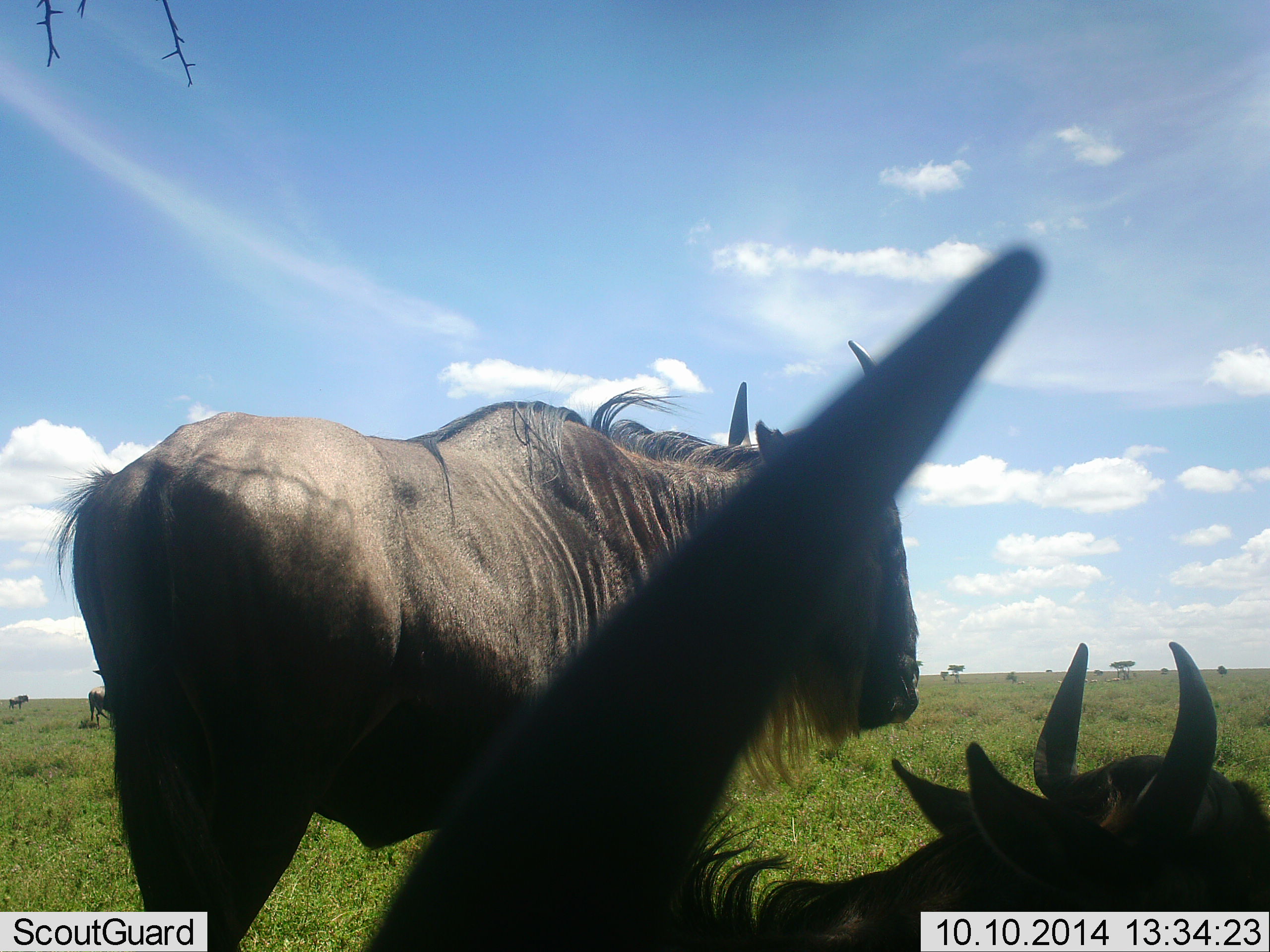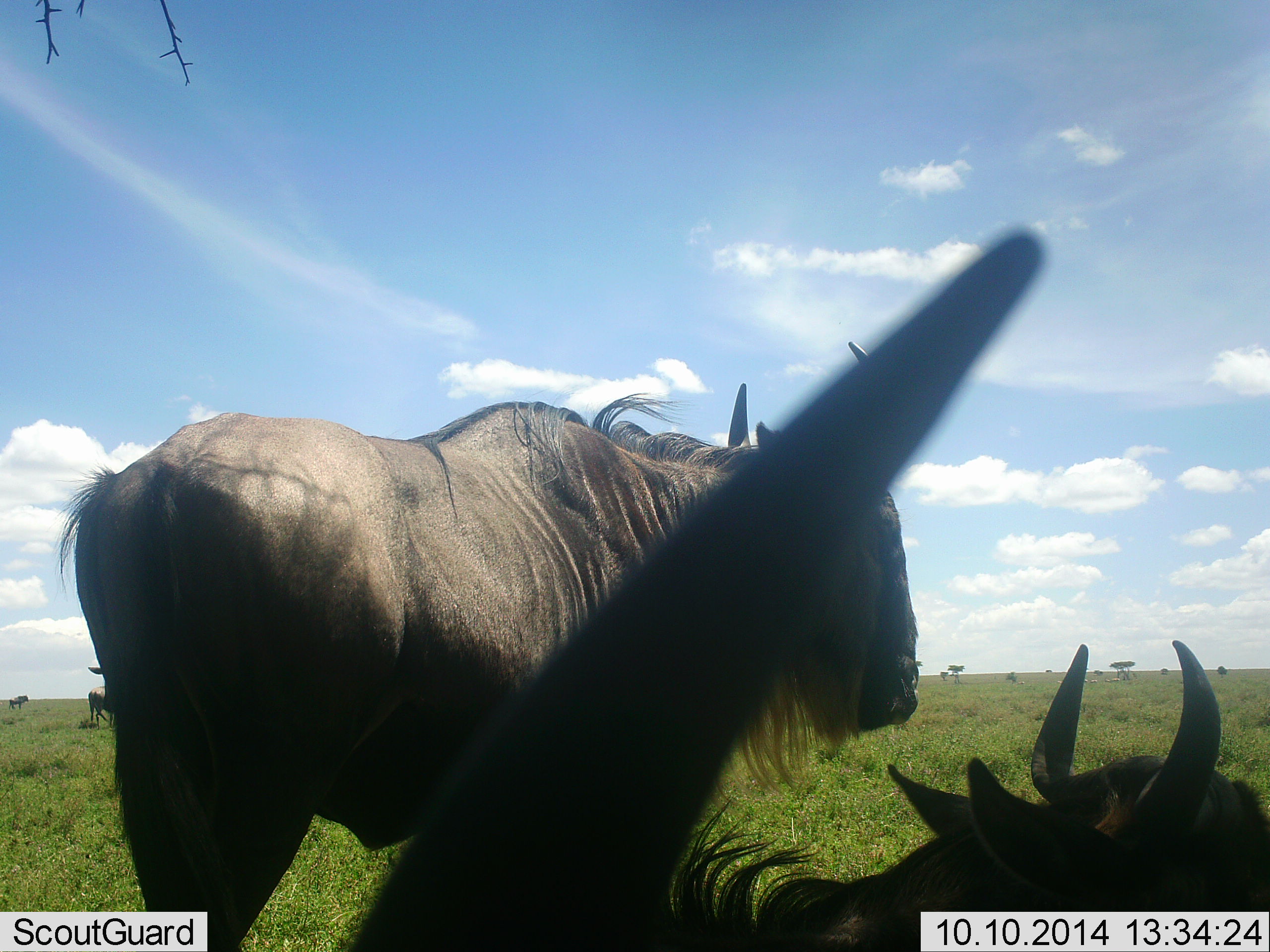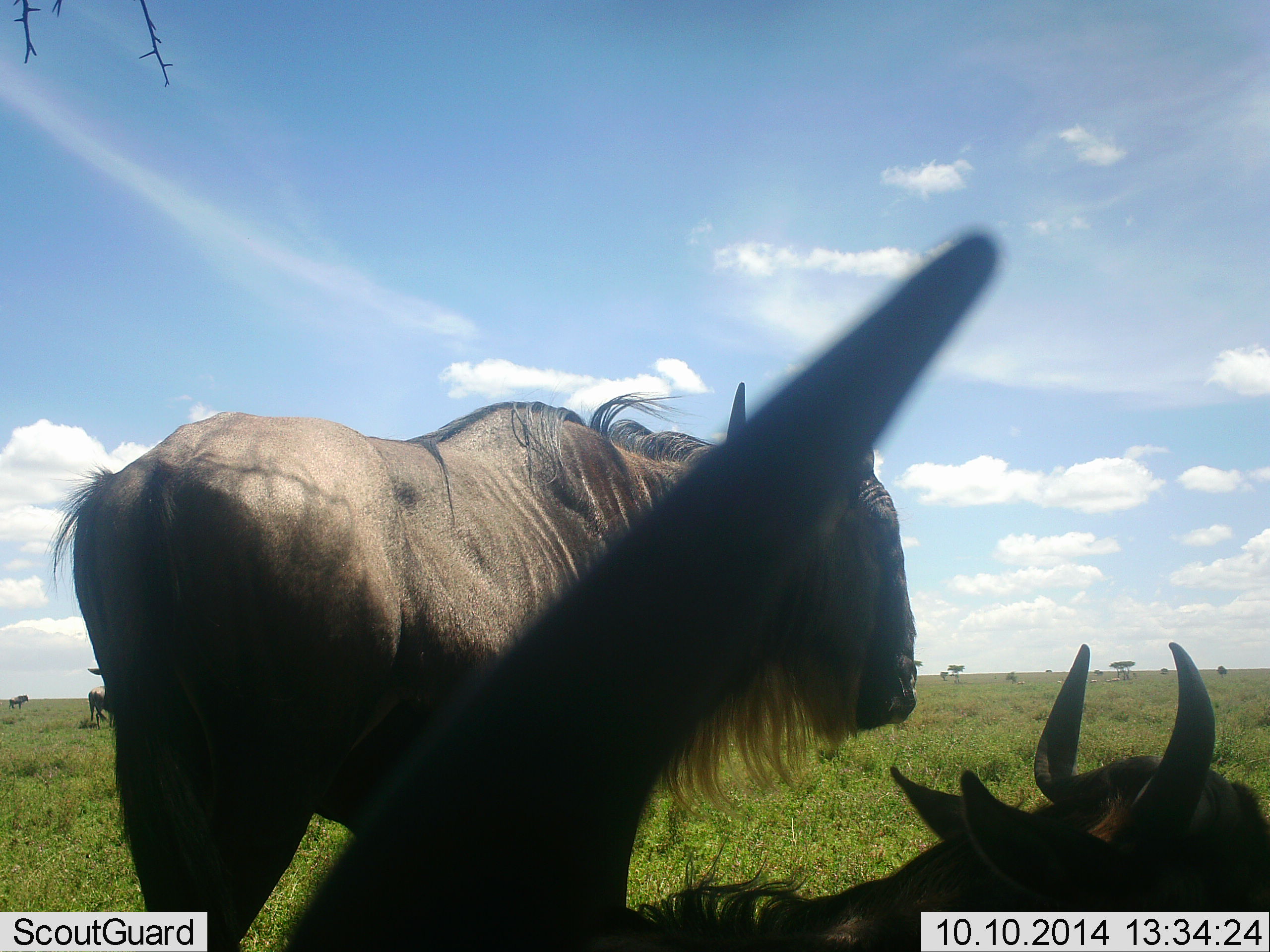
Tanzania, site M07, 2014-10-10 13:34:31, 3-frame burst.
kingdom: Animalia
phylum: Chordata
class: Mammalia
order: Artiodactyla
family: Bovidae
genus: Connochaetes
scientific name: Connochaetes taurinus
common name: blue wildebeest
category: wildebeest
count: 4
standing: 70%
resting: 80%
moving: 0%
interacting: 0%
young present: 10%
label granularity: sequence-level